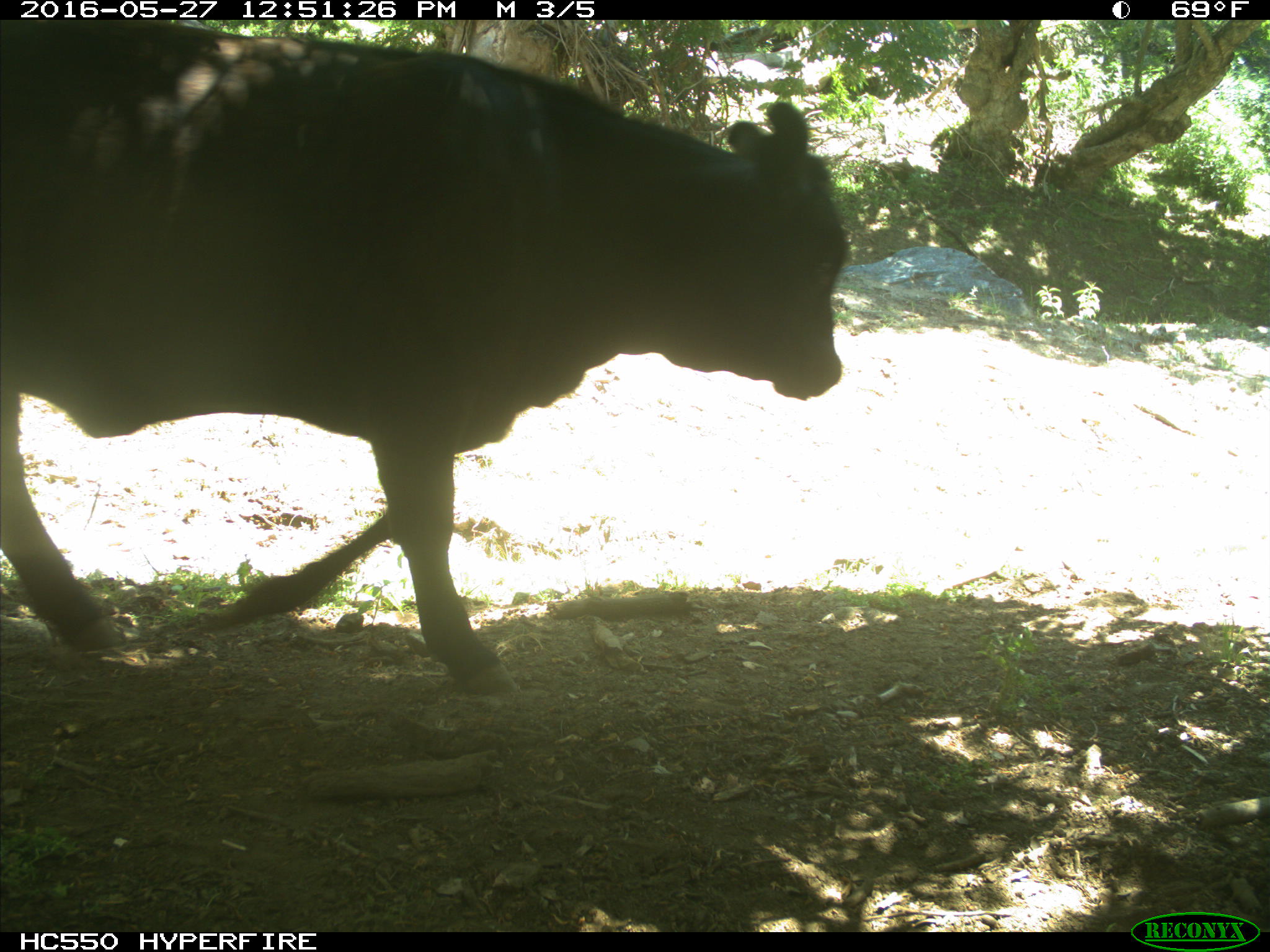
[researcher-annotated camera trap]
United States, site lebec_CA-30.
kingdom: Animalia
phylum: Chordata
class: Mammalia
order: Artiodactyla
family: Bovidae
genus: Bos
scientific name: Bos taurus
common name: domestic cow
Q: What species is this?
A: Bos taurus (domestic cow).